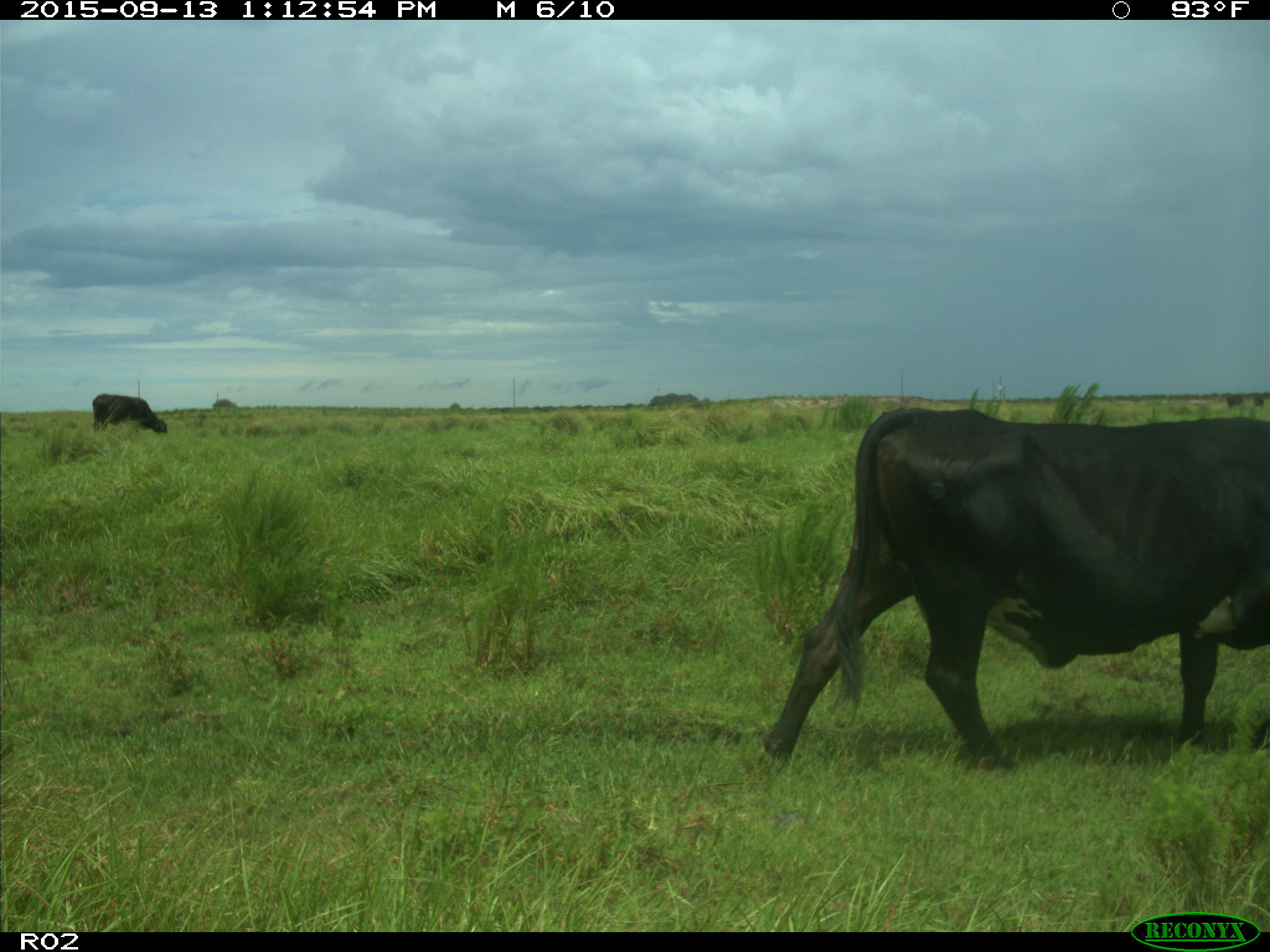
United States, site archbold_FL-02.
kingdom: Animalia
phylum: Chordata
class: Mammalia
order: Artiodactyla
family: Bovidae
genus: Bos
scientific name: Bos taurus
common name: domestic cow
Bos taurus (domestic cow).